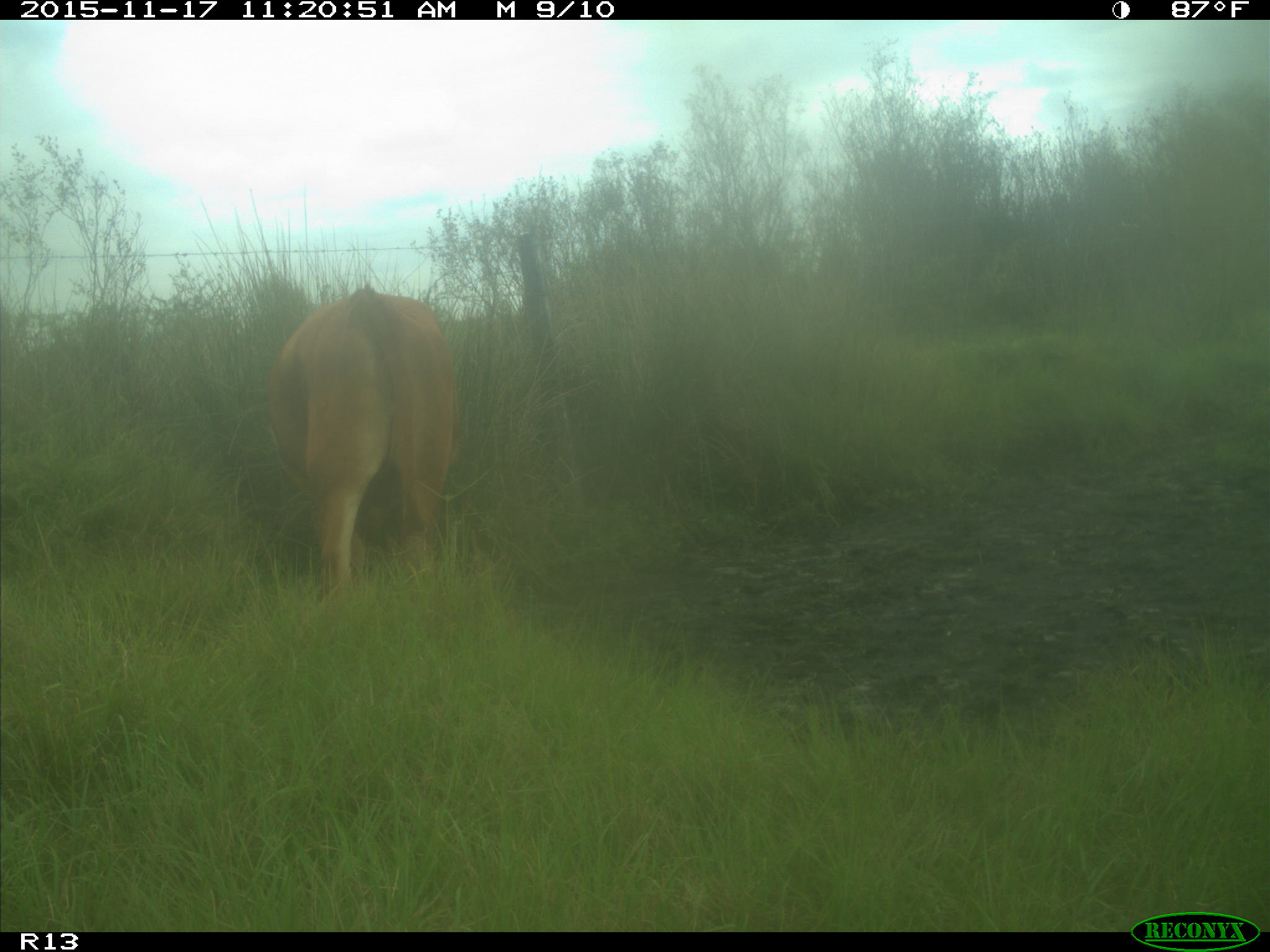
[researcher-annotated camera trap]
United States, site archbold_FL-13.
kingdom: Animalia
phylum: Chordata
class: Mammalia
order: Artiodactyla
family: Bovidae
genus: Bos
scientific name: Bos taurus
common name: domestic cow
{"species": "Bos taurus (domestic cow)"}